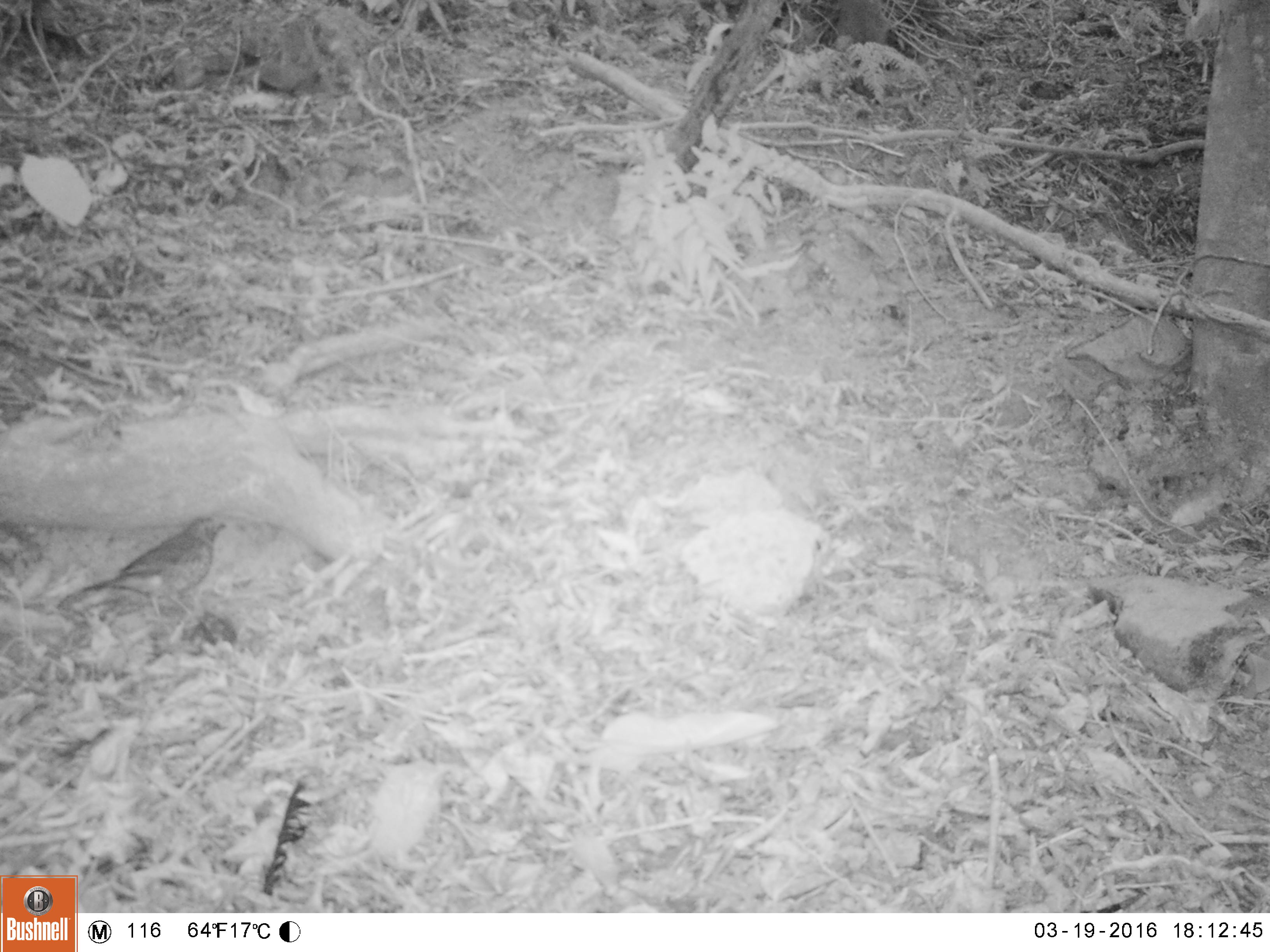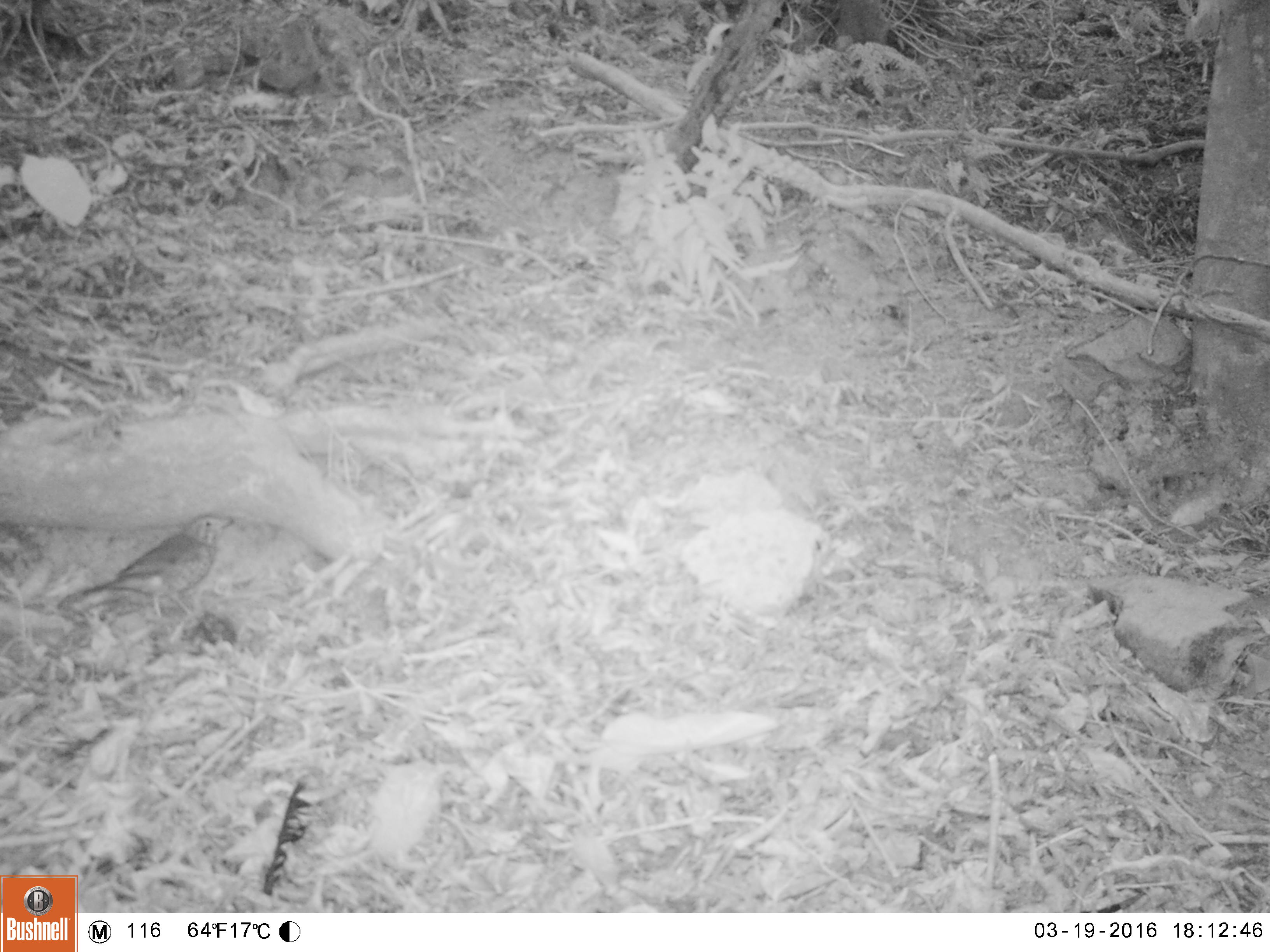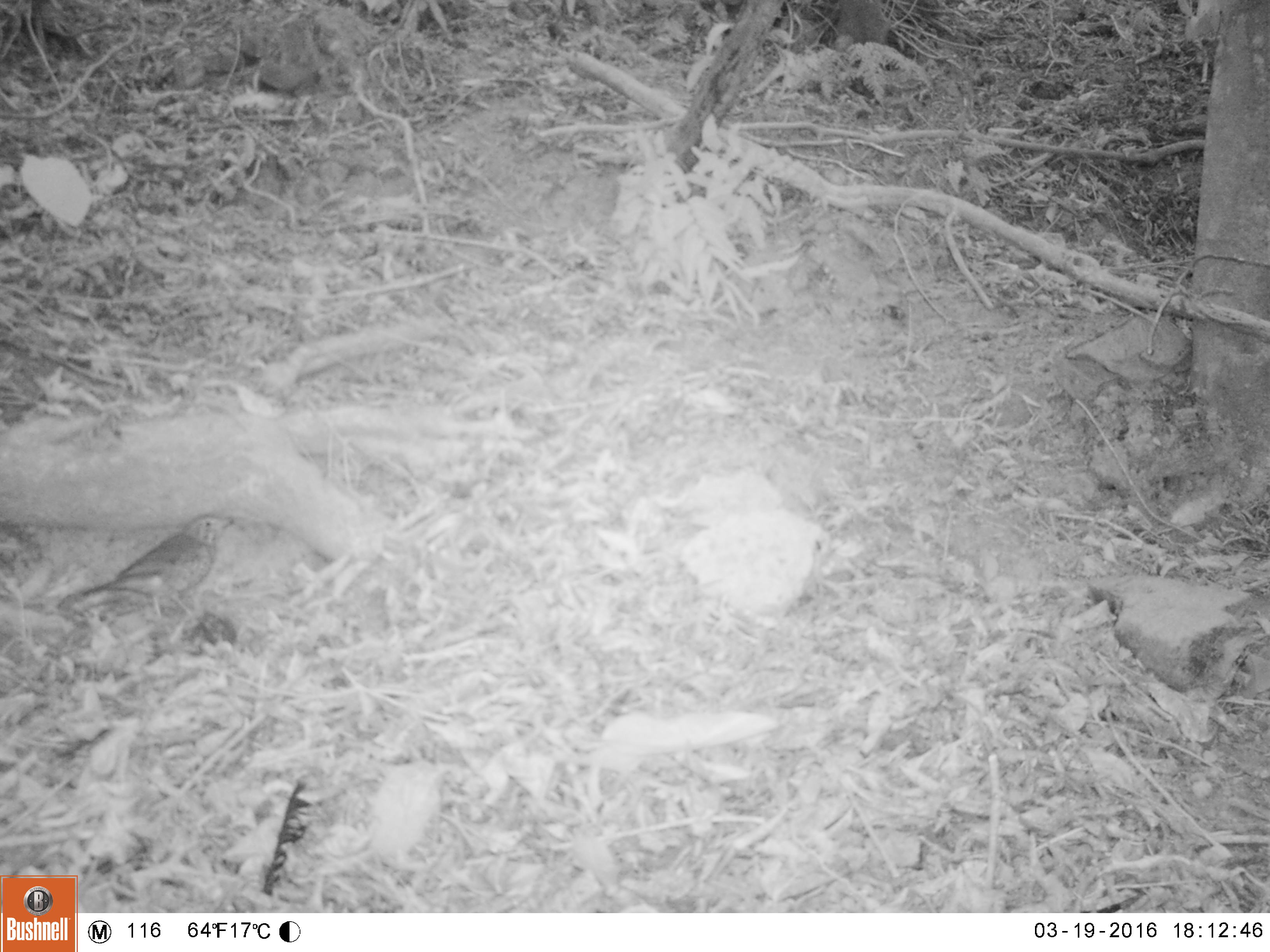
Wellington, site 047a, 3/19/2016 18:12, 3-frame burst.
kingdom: Animalia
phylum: Chordata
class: Aves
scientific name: Aves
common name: bird